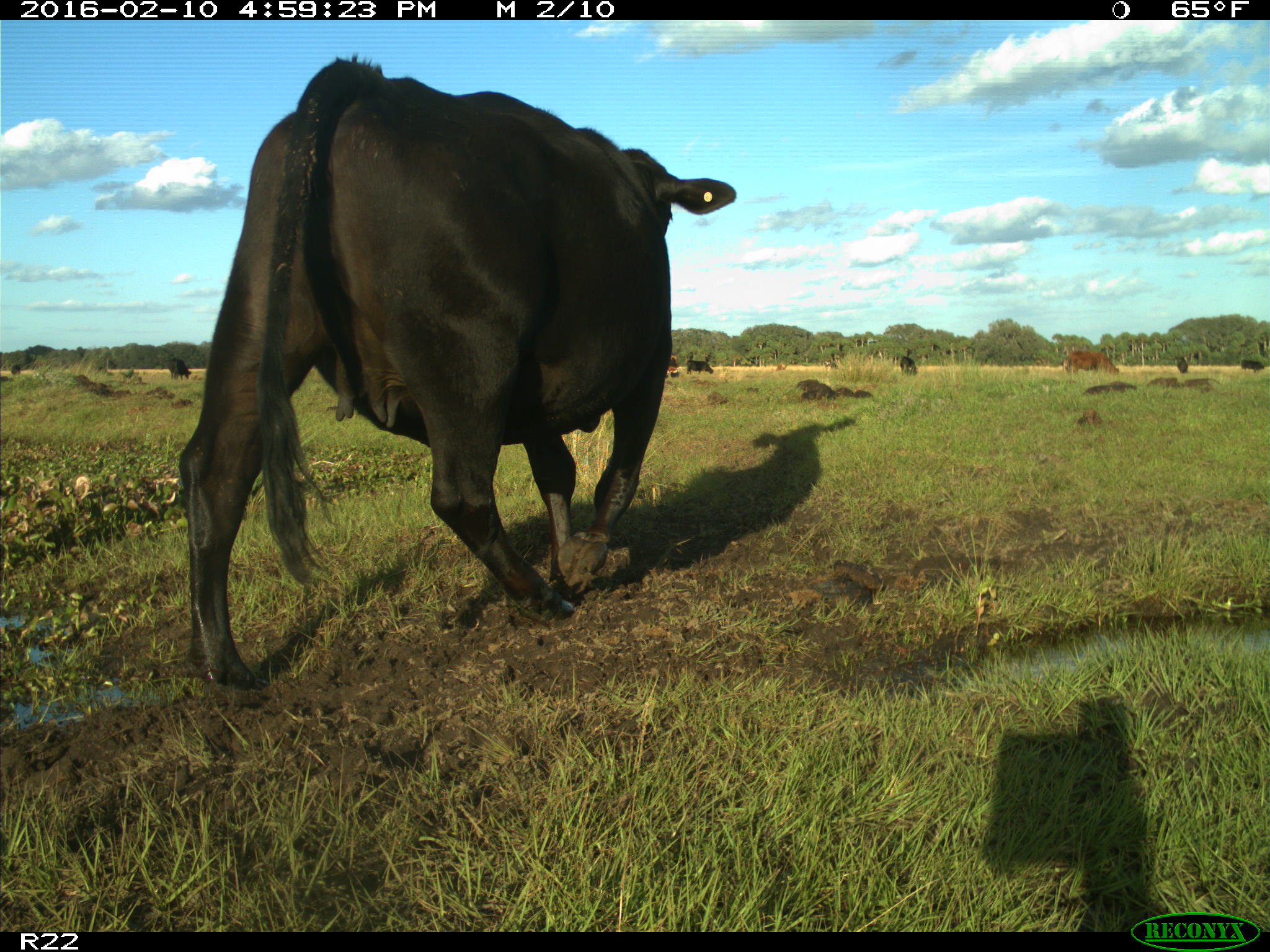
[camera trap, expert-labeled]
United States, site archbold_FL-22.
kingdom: Animalia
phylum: Chordata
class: Mammalia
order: Artiodactyla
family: Bovidae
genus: Bos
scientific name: Bos taurus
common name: domestic cow